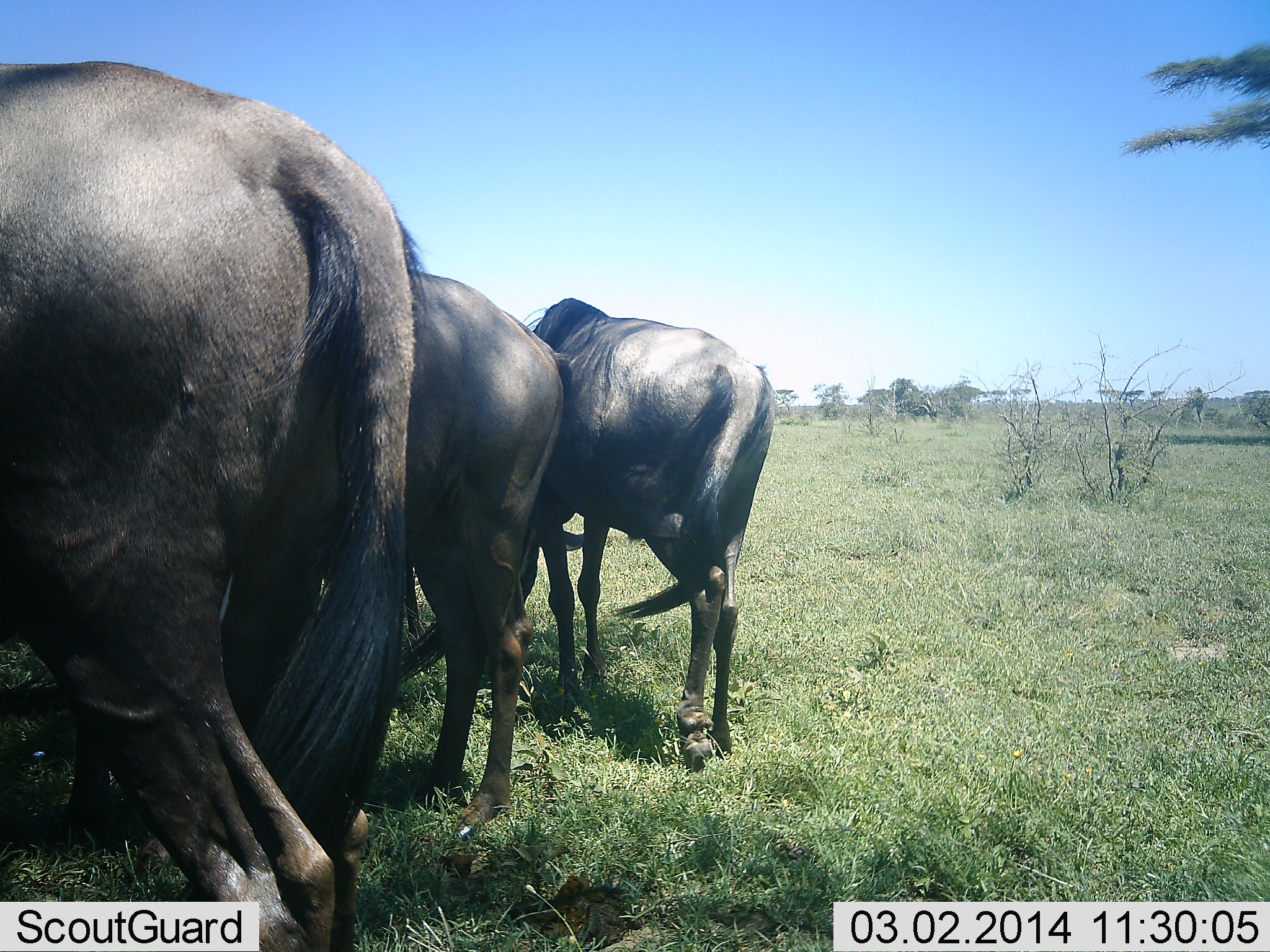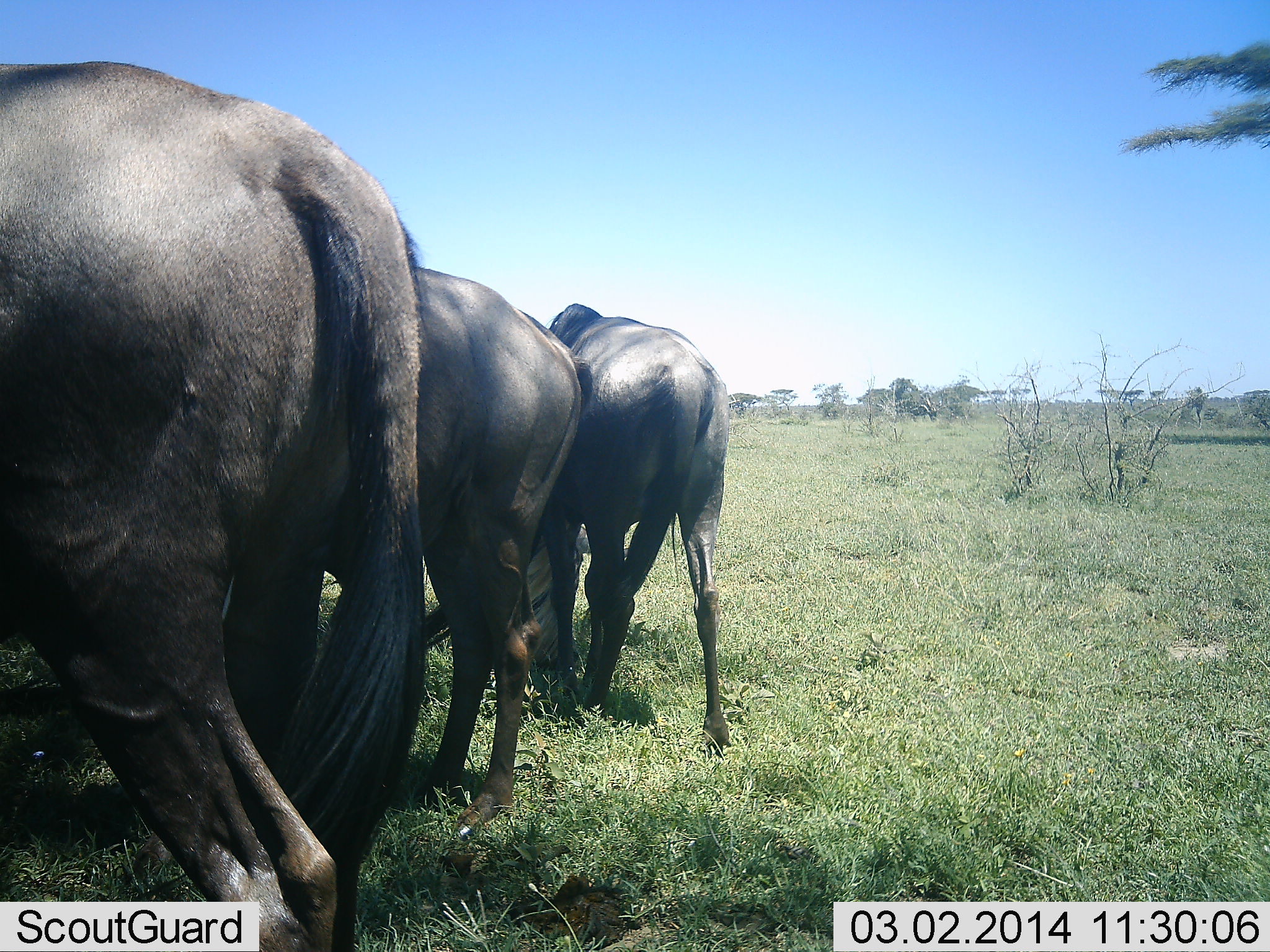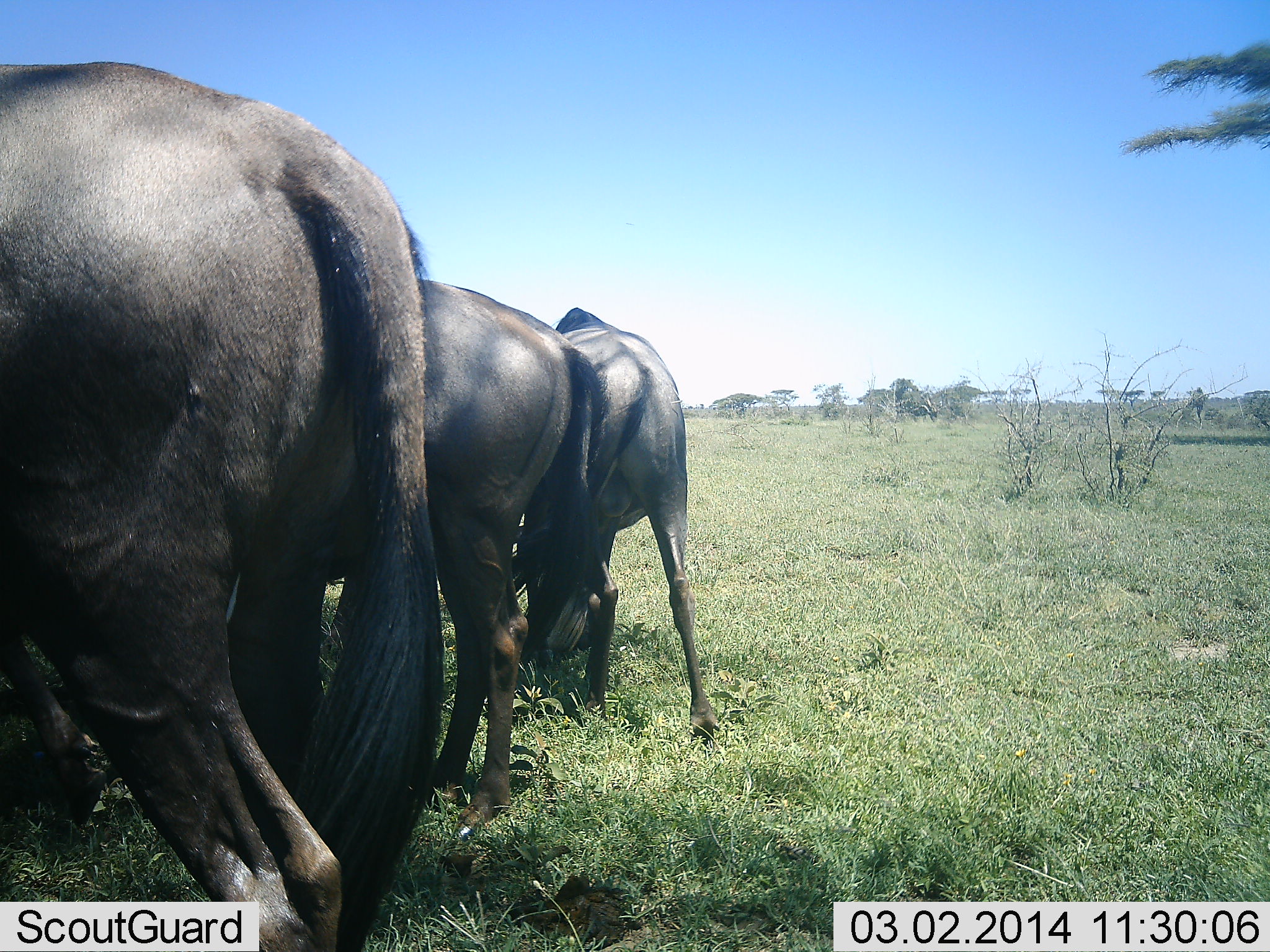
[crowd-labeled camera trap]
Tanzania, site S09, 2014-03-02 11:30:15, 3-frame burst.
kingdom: Animalia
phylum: Chordata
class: Mammalia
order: Artiodactyla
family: Bovidae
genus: Connochaetes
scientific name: Connochaetes taurinus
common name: blue wildebeest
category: wildebeest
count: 3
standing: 60%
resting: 0%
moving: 30%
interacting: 0%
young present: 0%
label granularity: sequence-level